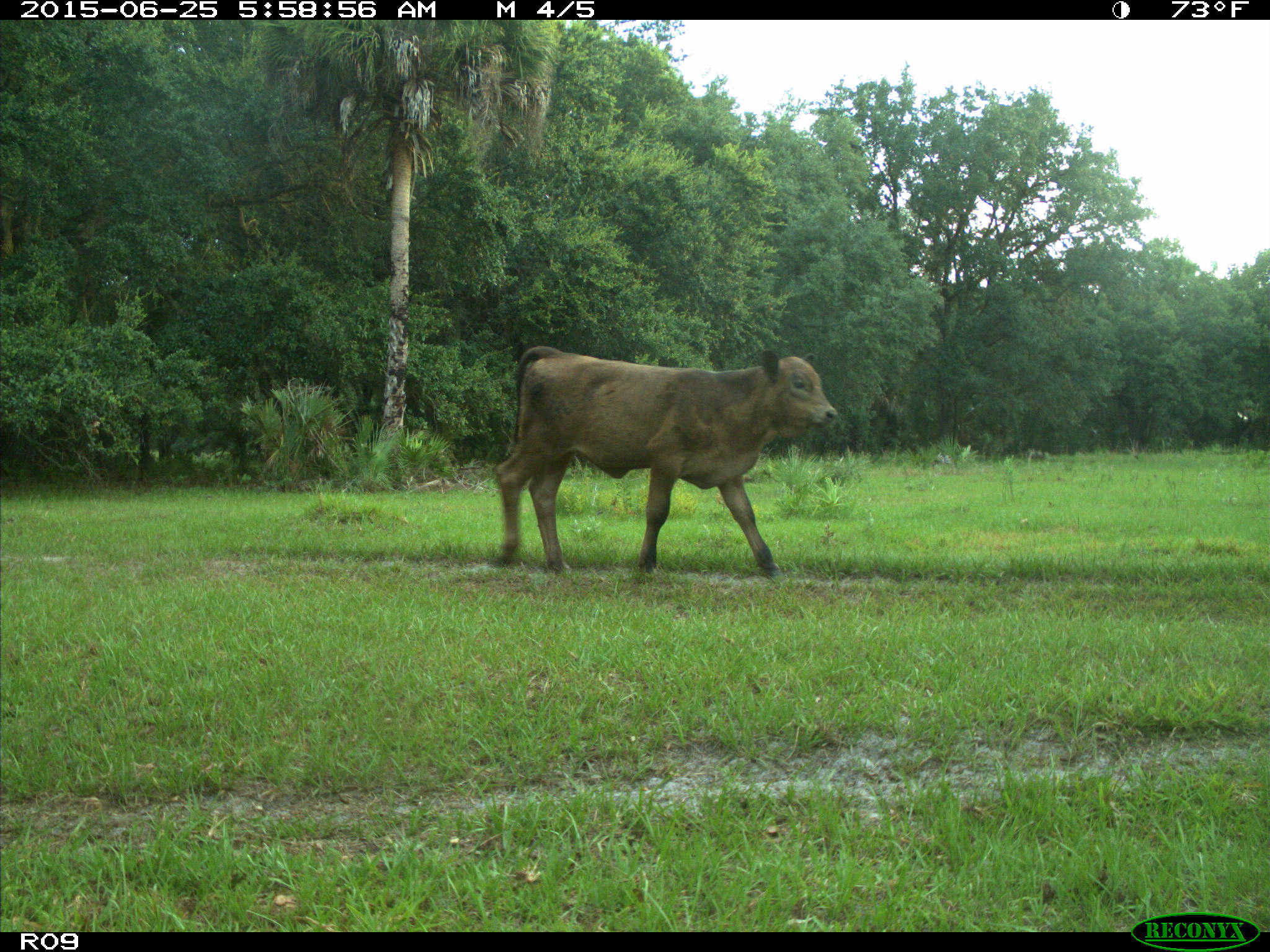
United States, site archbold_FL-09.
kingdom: Animalia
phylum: Chordata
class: Mammalia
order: Artiodactyla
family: Bovidae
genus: Bos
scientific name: Bos taurus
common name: domestic cow